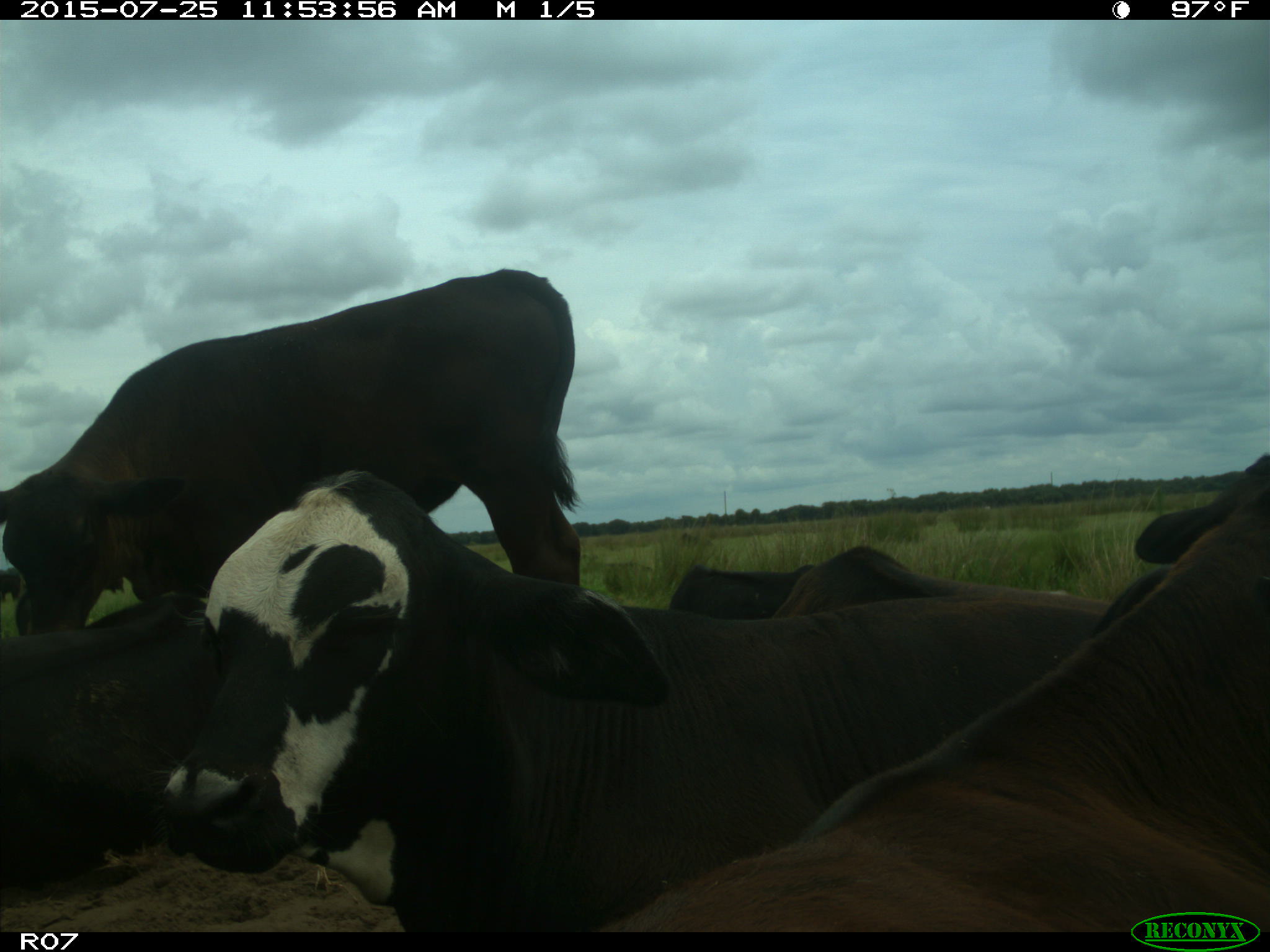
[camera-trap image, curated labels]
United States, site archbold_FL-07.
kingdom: Animalia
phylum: Chordata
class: Mammalia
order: Artiodactyla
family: Bovidae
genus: Bos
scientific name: Bos taurus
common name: domestic cow